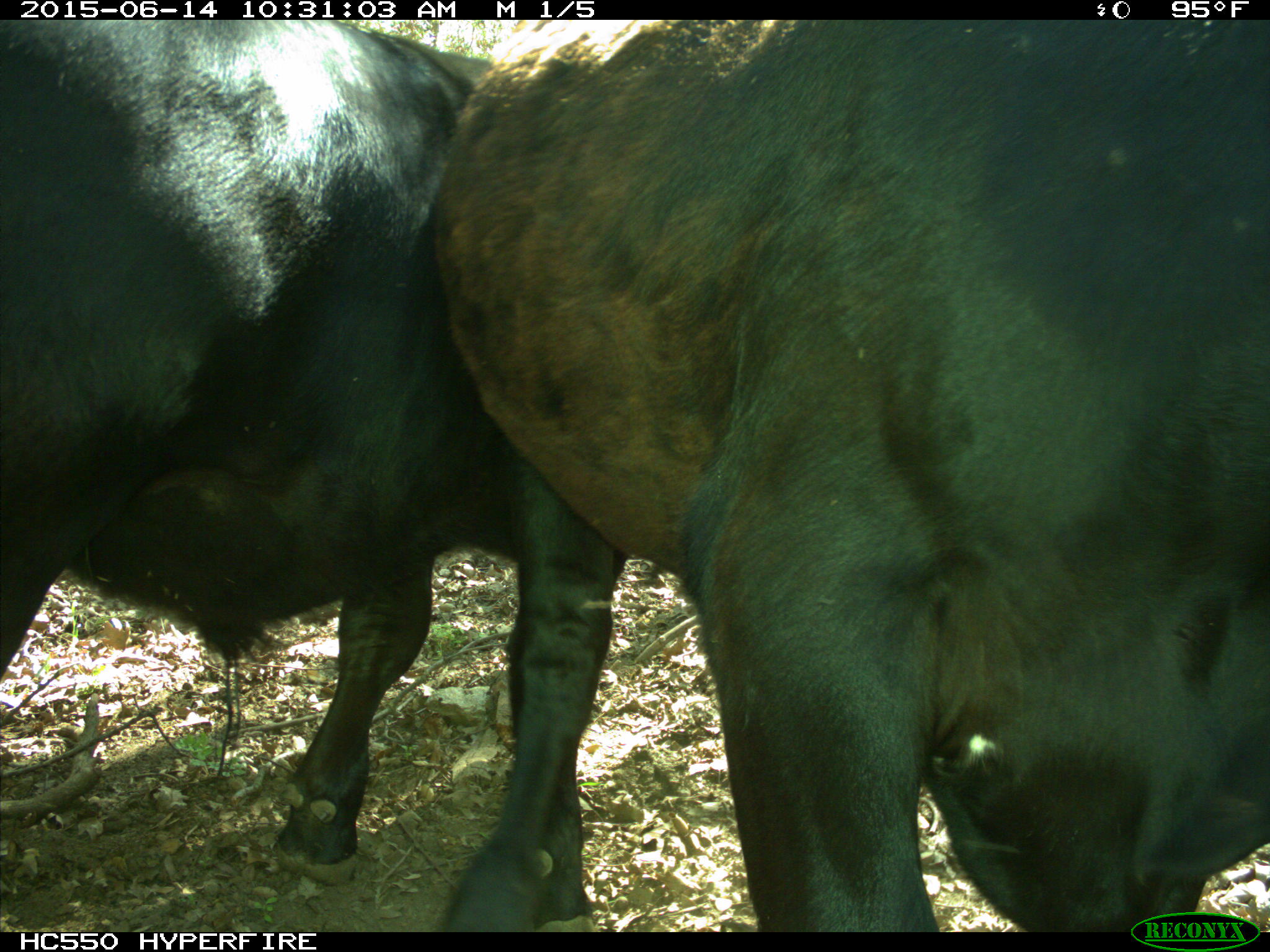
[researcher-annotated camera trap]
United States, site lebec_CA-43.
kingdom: Animalia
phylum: Chordata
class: Mammalia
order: Artiodactyla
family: Bovidae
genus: Bos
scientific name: Bos taurus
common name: domestic cow